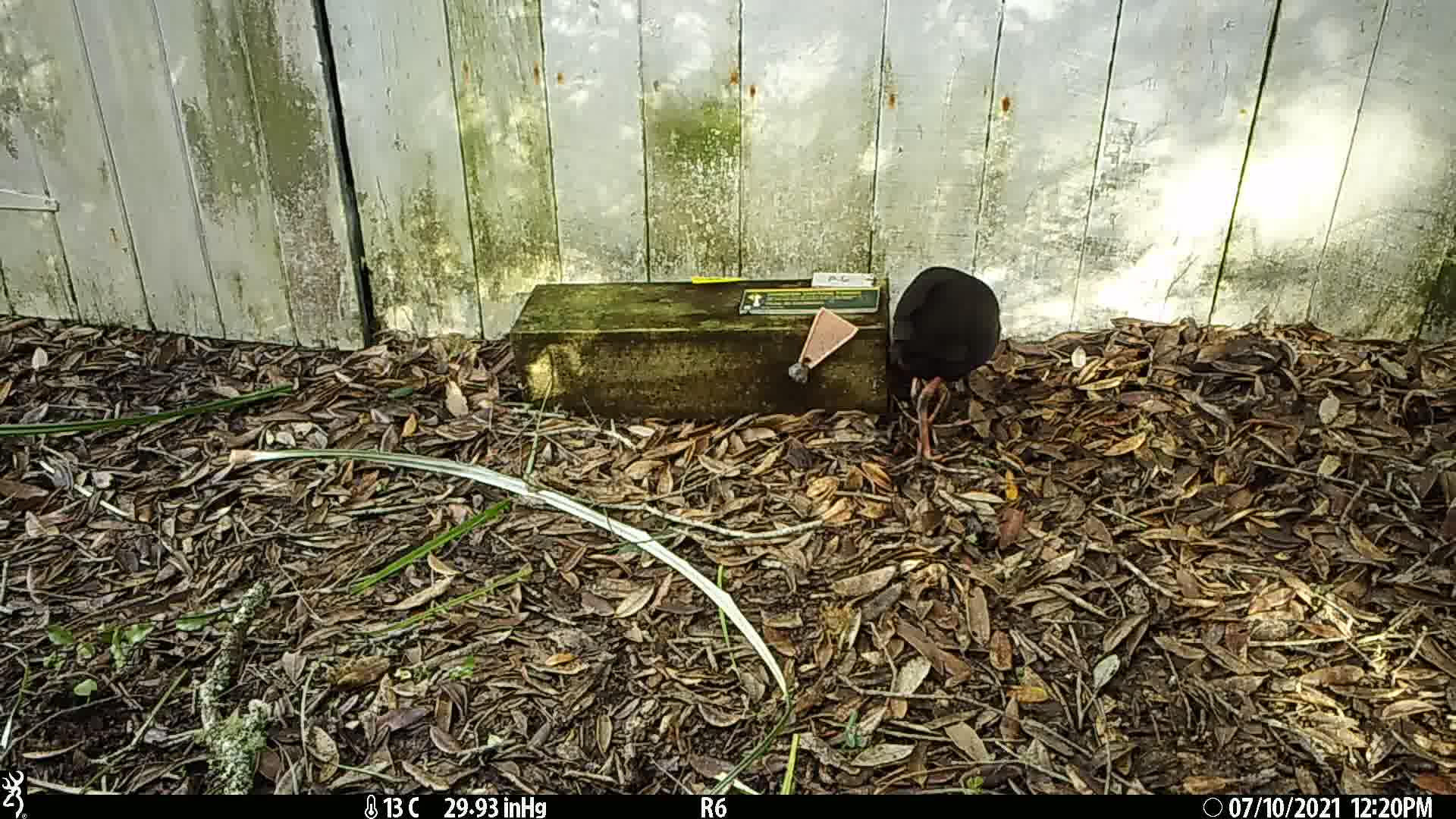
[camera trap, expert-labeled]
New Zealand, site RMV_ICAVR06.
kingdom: Animalia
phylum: Chordata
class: Aves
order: Gruiformes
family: Rallidae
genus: Porphyrio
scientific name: Porphyrio melanotus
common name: australasian swamphen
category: pukeko